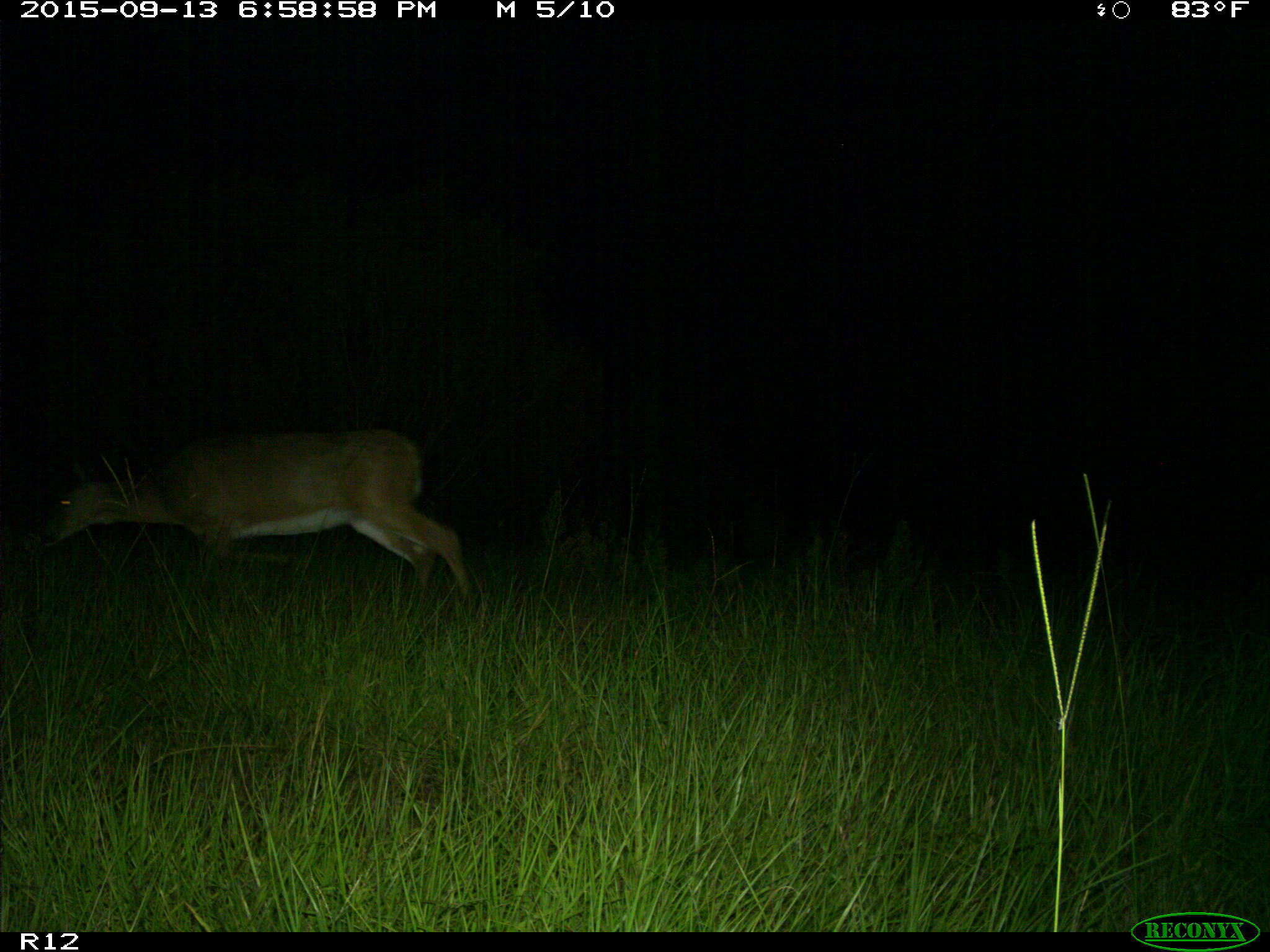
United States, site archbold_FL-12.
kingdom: Animalia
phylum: Chordata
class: Mammalia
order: Artiodactyla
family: Cervidae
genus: Odocoileus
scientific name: Odocoileus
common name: deer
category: unidentified deer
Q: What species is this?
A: Unidentified deer (deer) (Odocoileus).